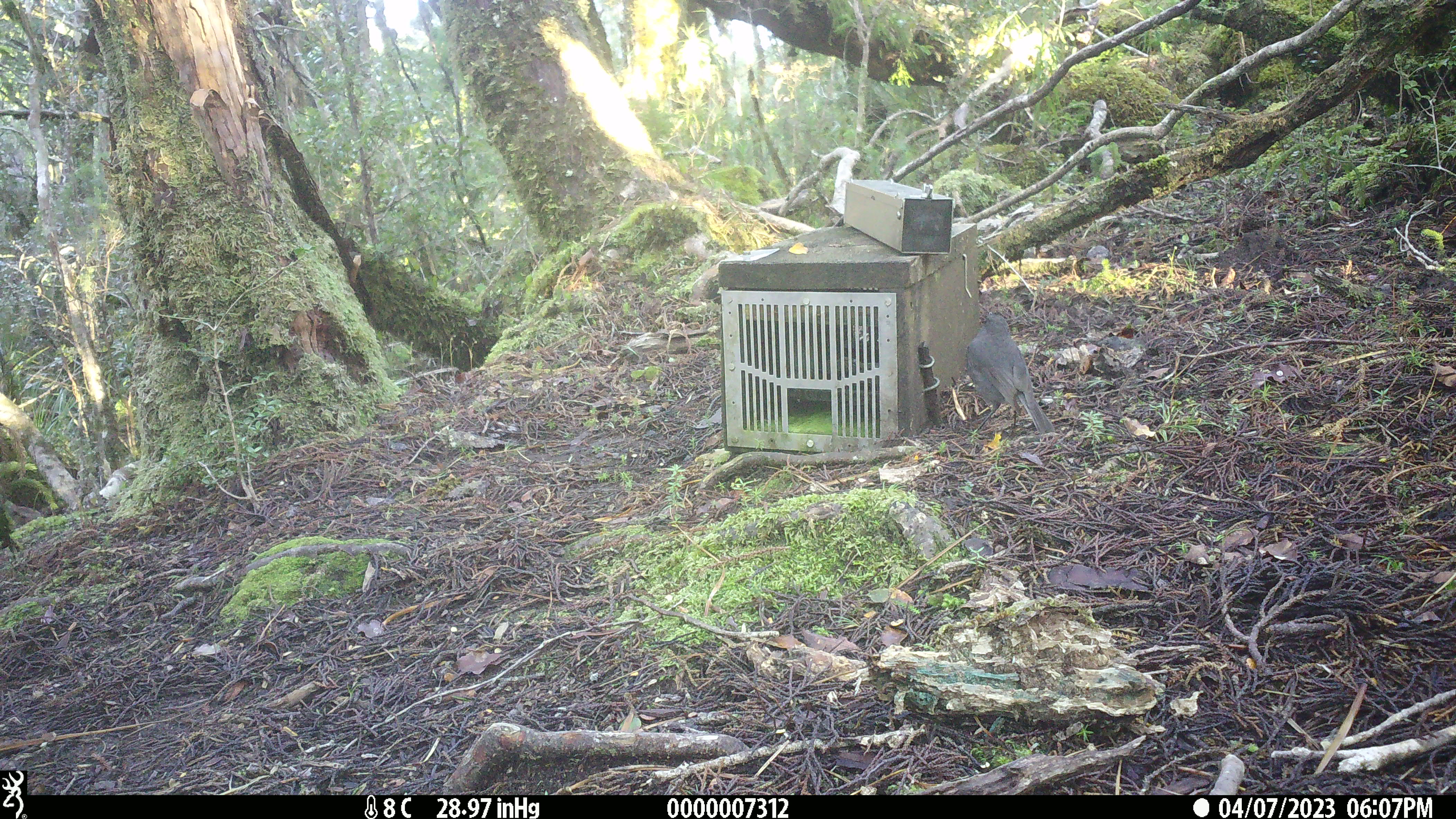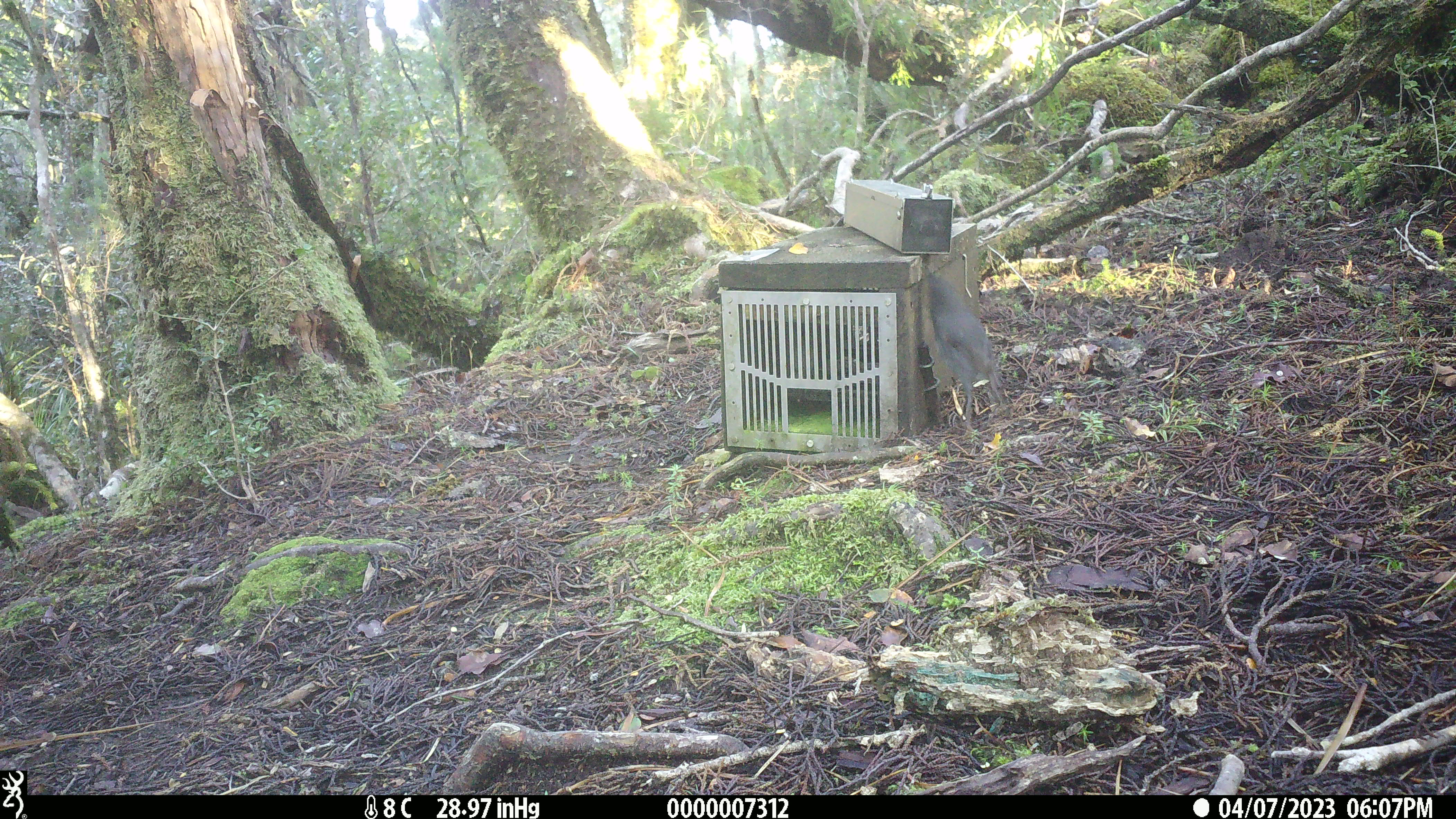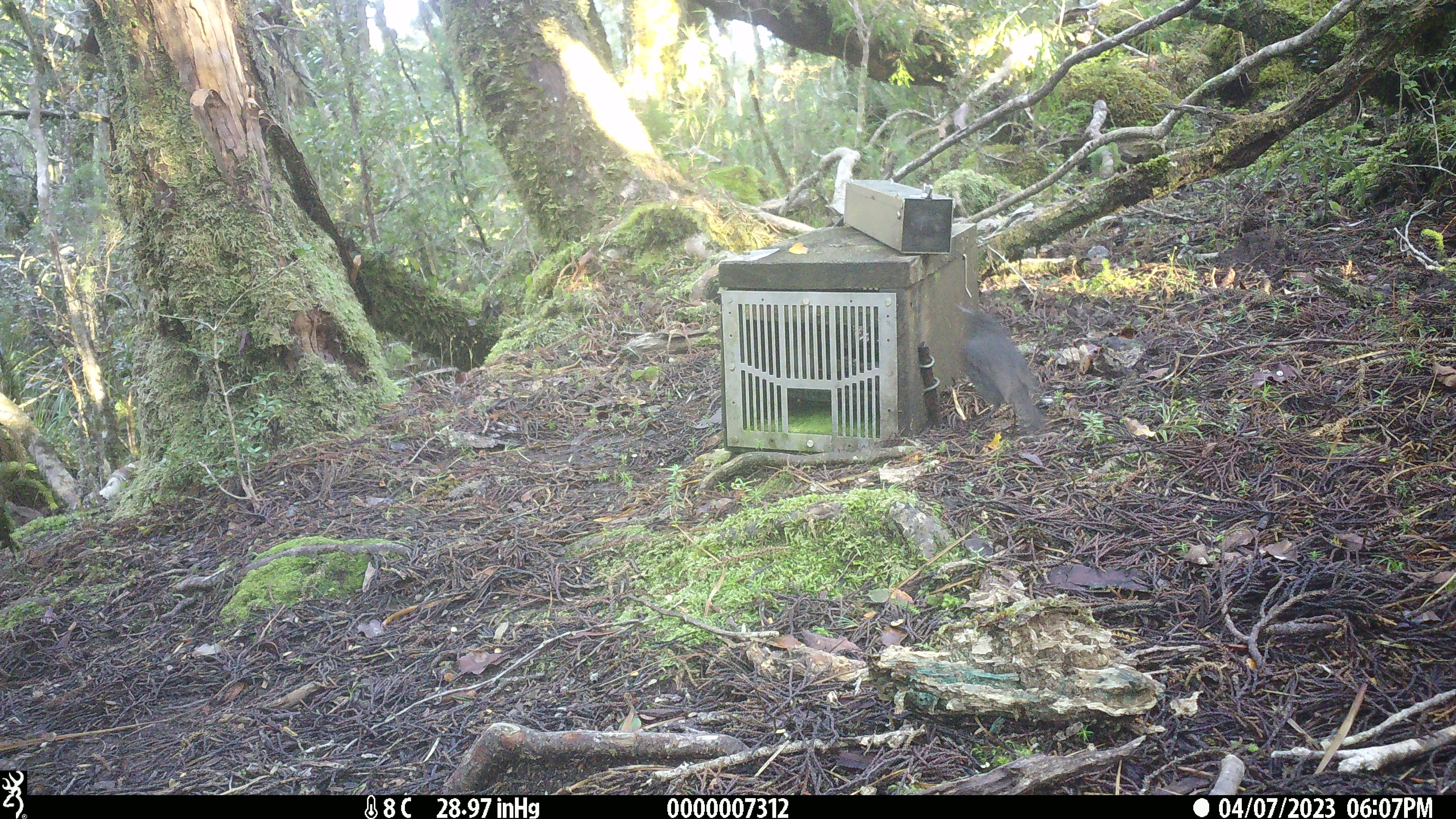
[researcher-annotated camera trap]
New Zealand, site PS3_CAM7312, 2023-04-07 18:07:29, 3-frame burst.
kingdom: Animalia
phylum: Chordata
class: Aves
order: Passeriformes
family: Petroicidae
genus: Petroica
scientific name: Petroica australis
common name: new zealand robin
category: robin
Robin (new zealand robin) (Petroica australis).